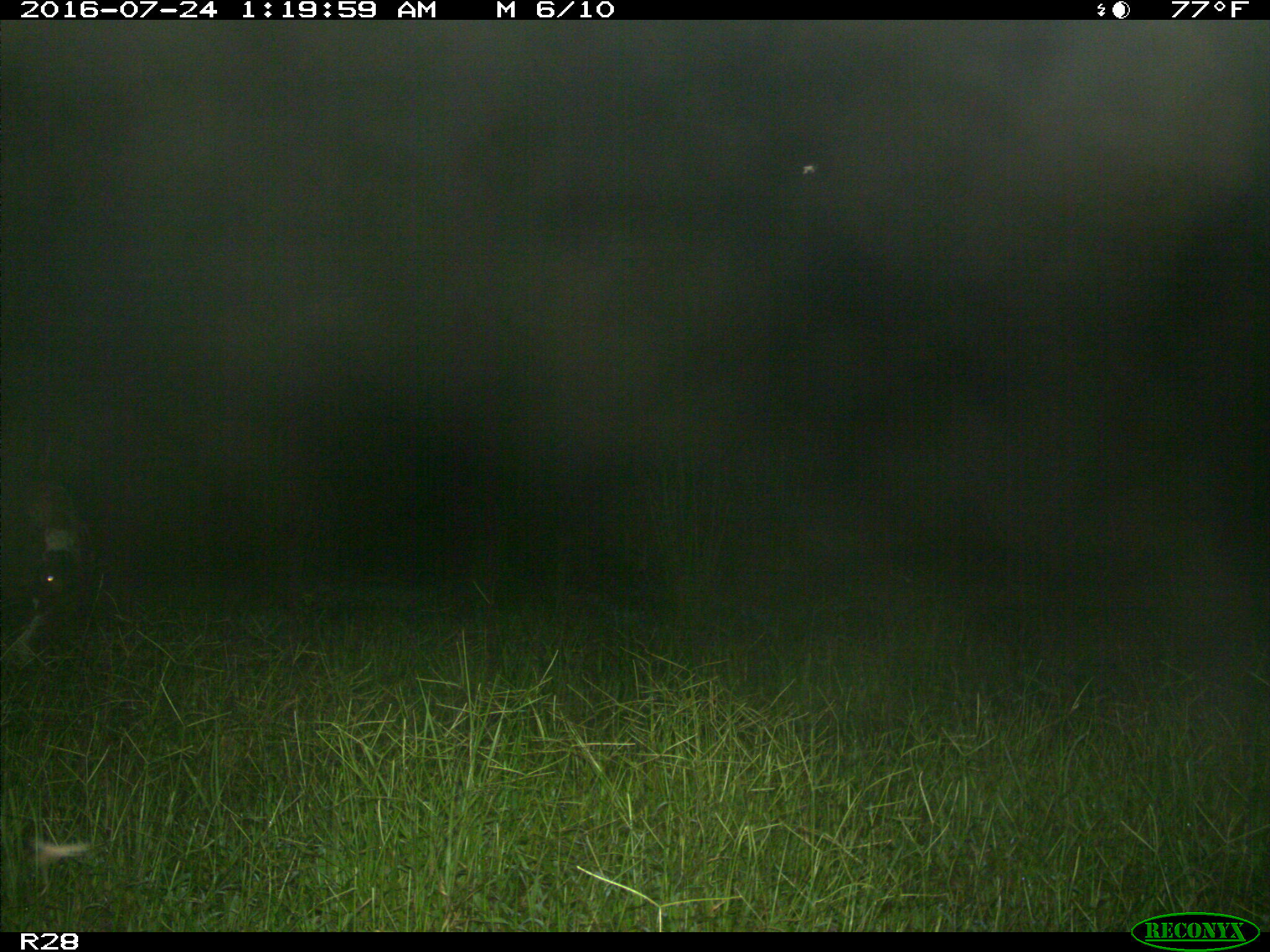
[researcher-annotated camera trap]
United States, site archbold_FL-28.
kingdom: Animalia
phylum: Chordata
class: Mammalia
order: Artiodactyla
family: Bovidae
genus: Bos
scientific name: Bos taurus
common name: domestic cow